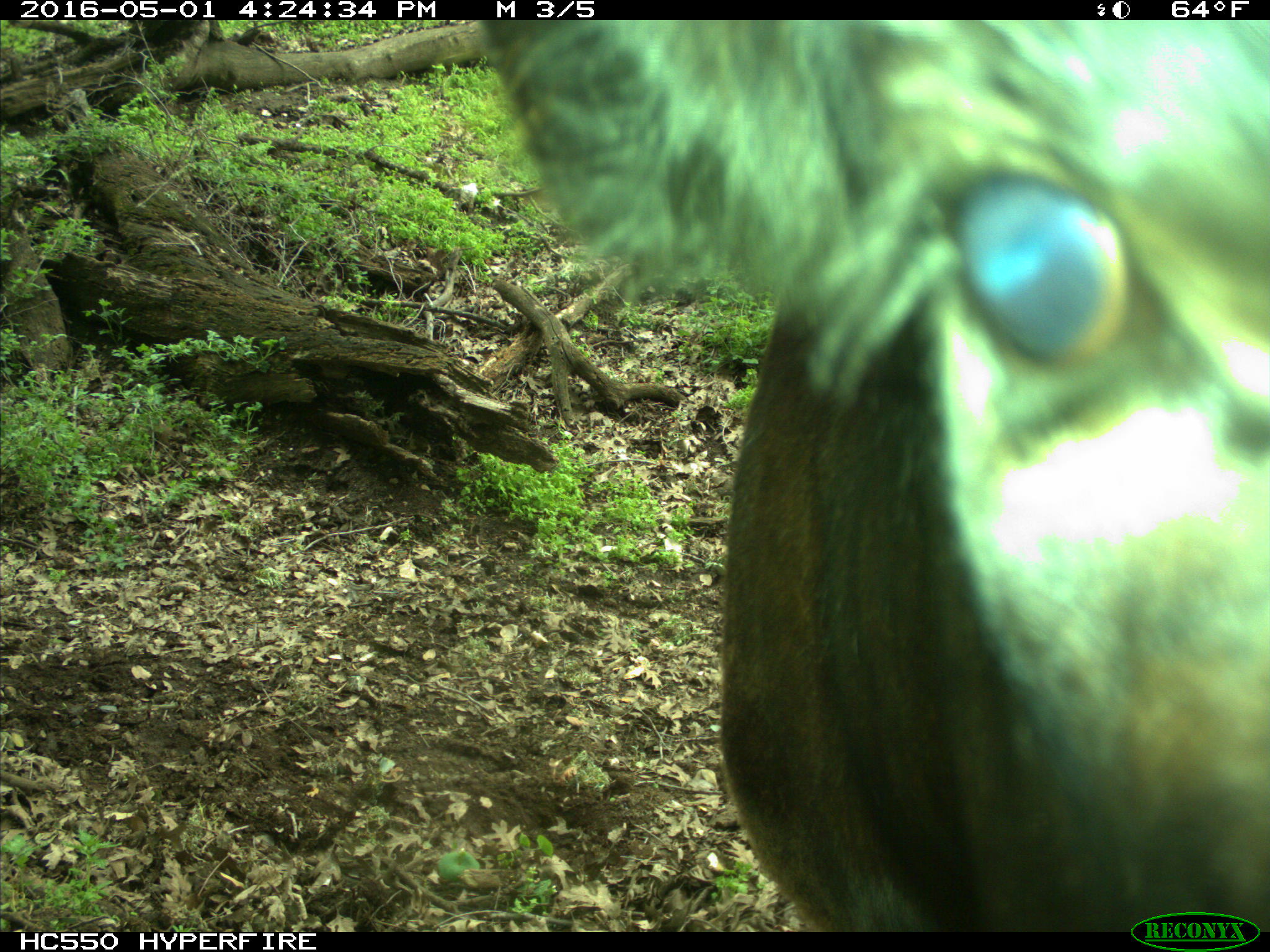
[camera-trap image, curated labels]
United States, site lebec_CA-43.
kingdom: Animalia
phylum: Chordata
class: Mammalia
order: Artiodactyla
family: Bovidae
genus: Bos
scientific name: Bos taurus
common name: domestic cow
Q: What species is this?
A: Bos taurus (domestic cow).